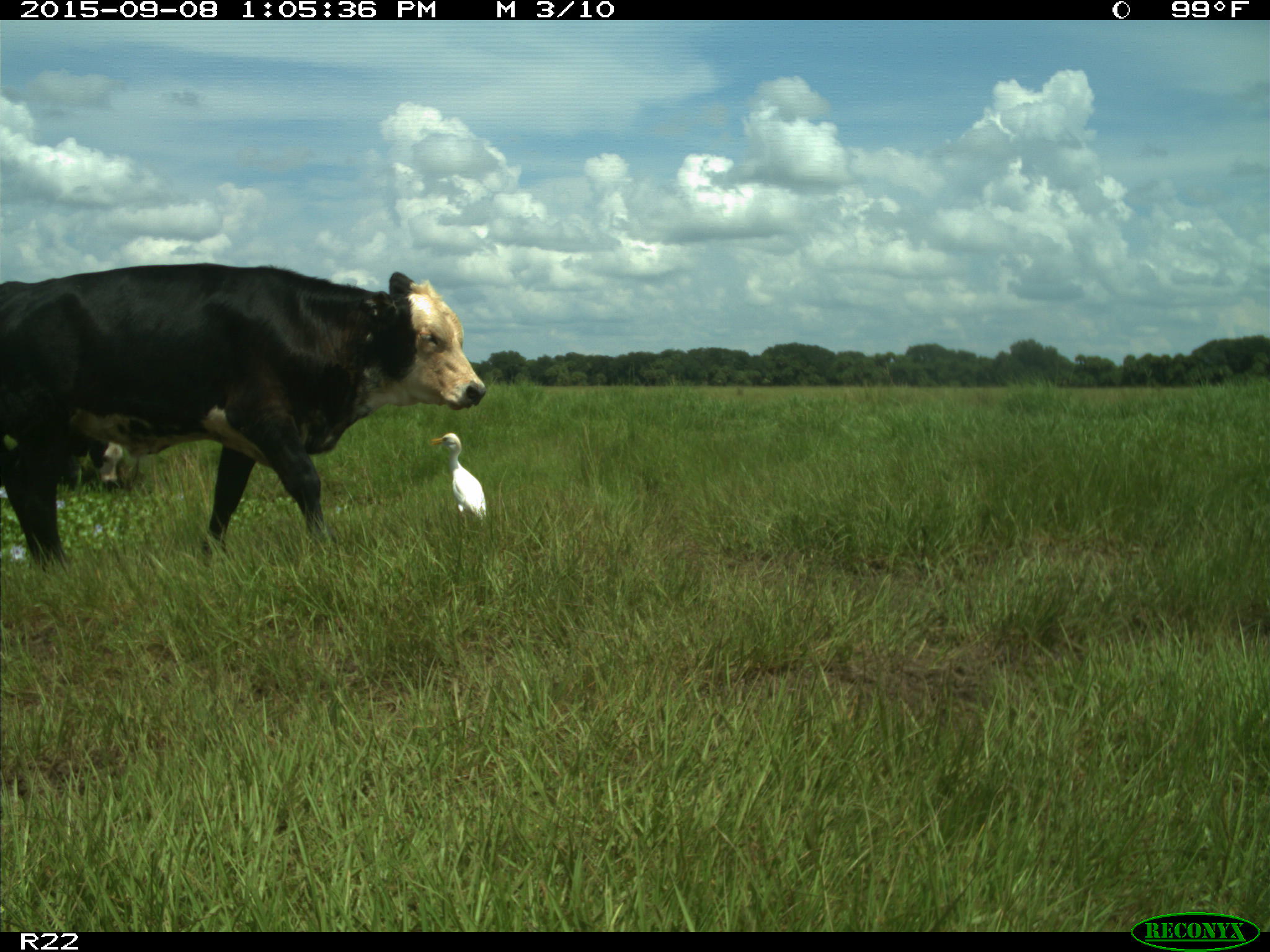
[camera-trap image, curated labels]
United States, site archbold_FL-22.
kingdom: Animalia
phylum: Chordata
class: Mammalia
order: Artiodactyla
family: Bovidae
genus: Bos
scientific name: Bos taurus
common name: domestic cow